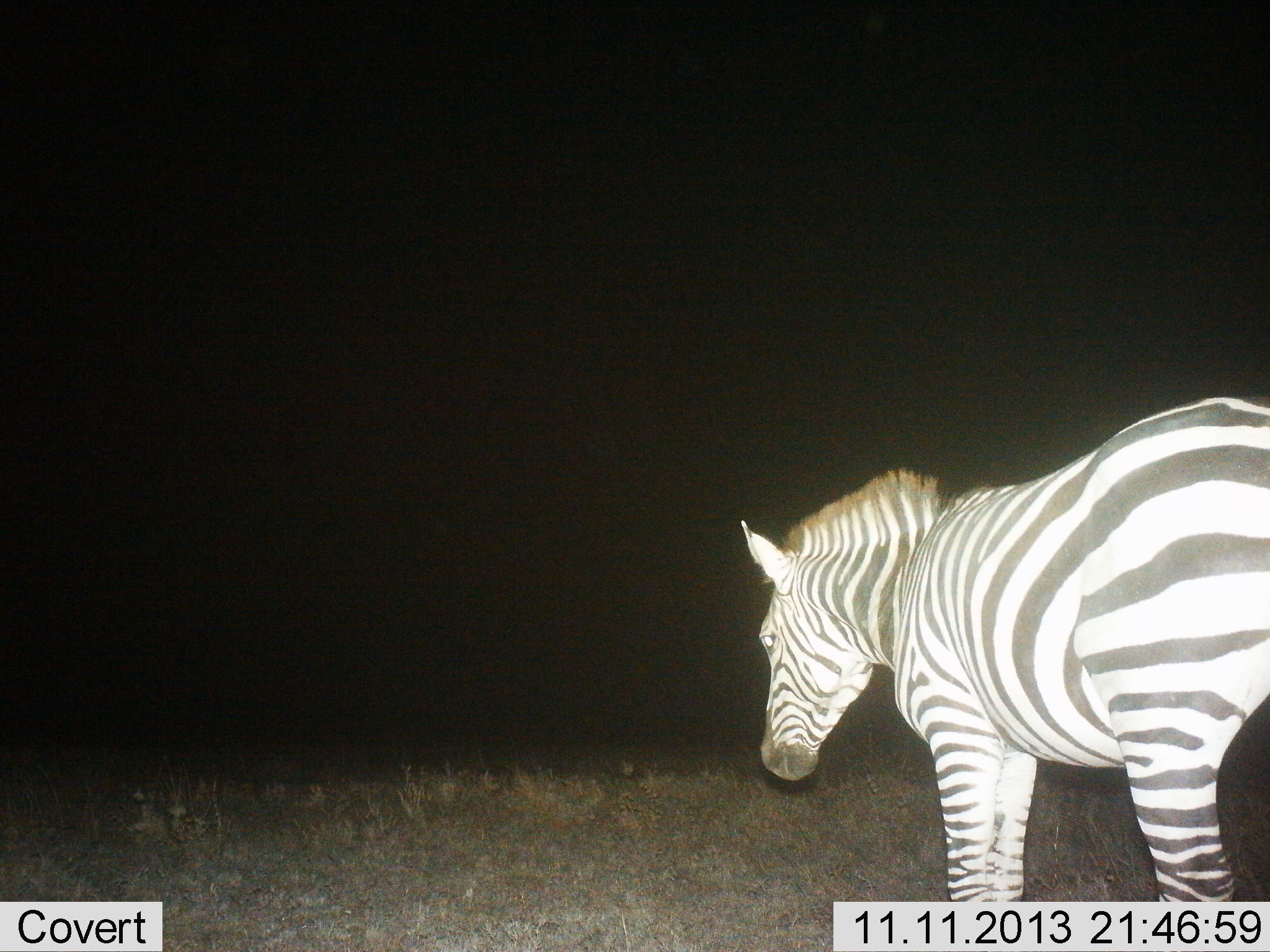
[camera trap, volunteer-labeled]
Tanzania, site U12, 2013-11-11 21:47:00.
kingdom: Animalia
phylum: Chordata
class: Mammalia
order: Perissodactyla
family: Equidae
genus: Equus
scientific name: Equus quagga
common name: plains zebra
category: zebra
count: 1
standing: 80%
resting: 0%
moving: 20%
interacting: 0%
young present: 0%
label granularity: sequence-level